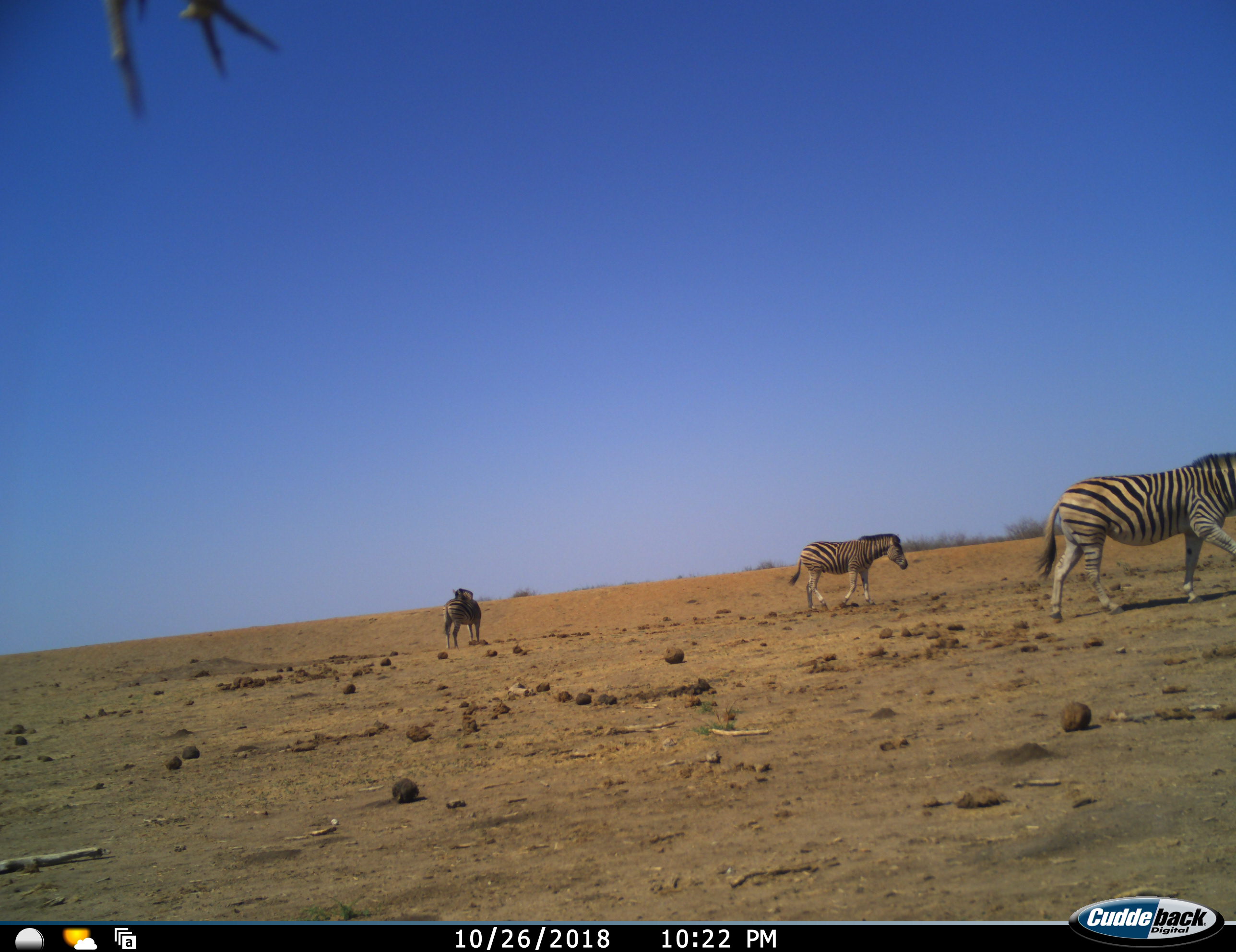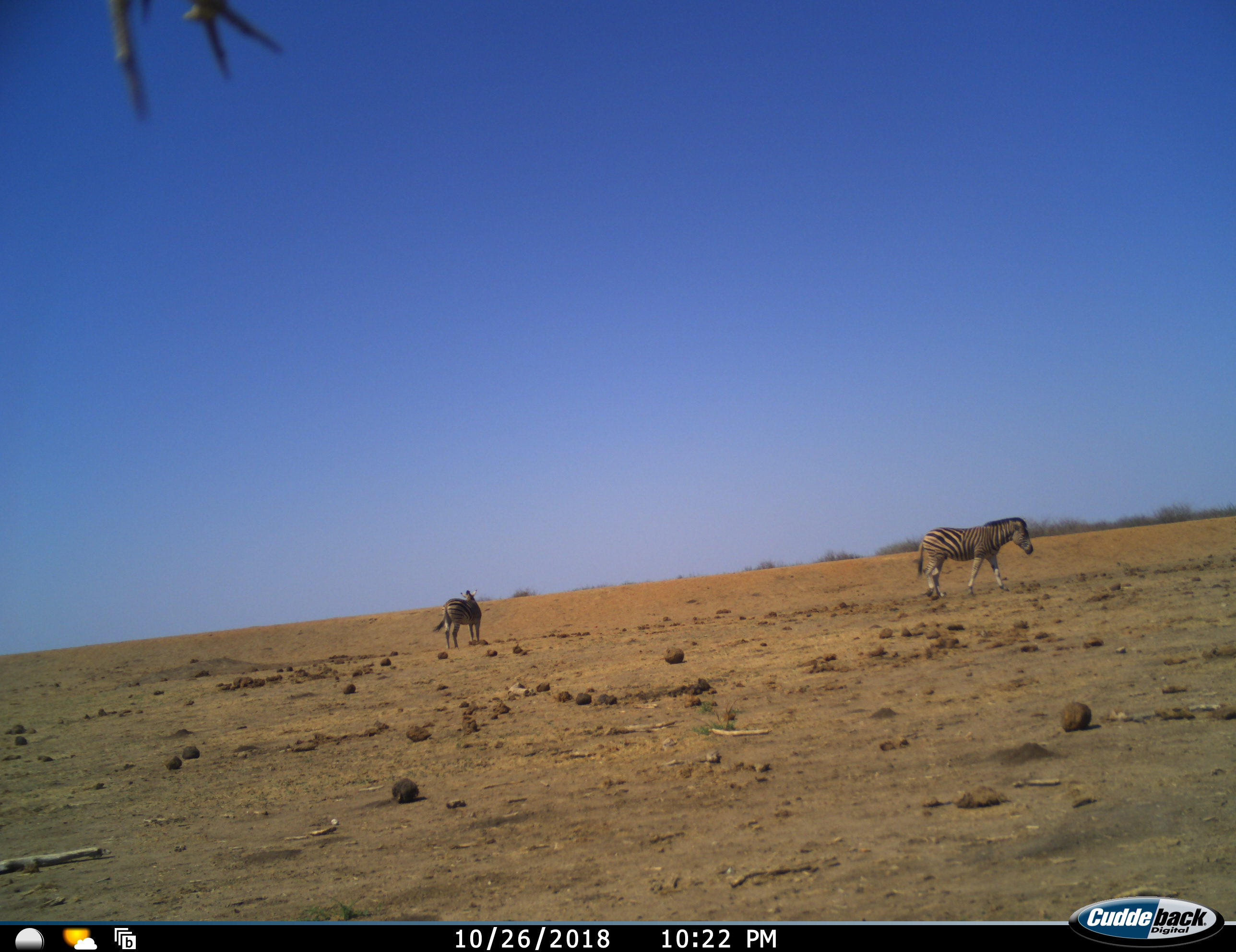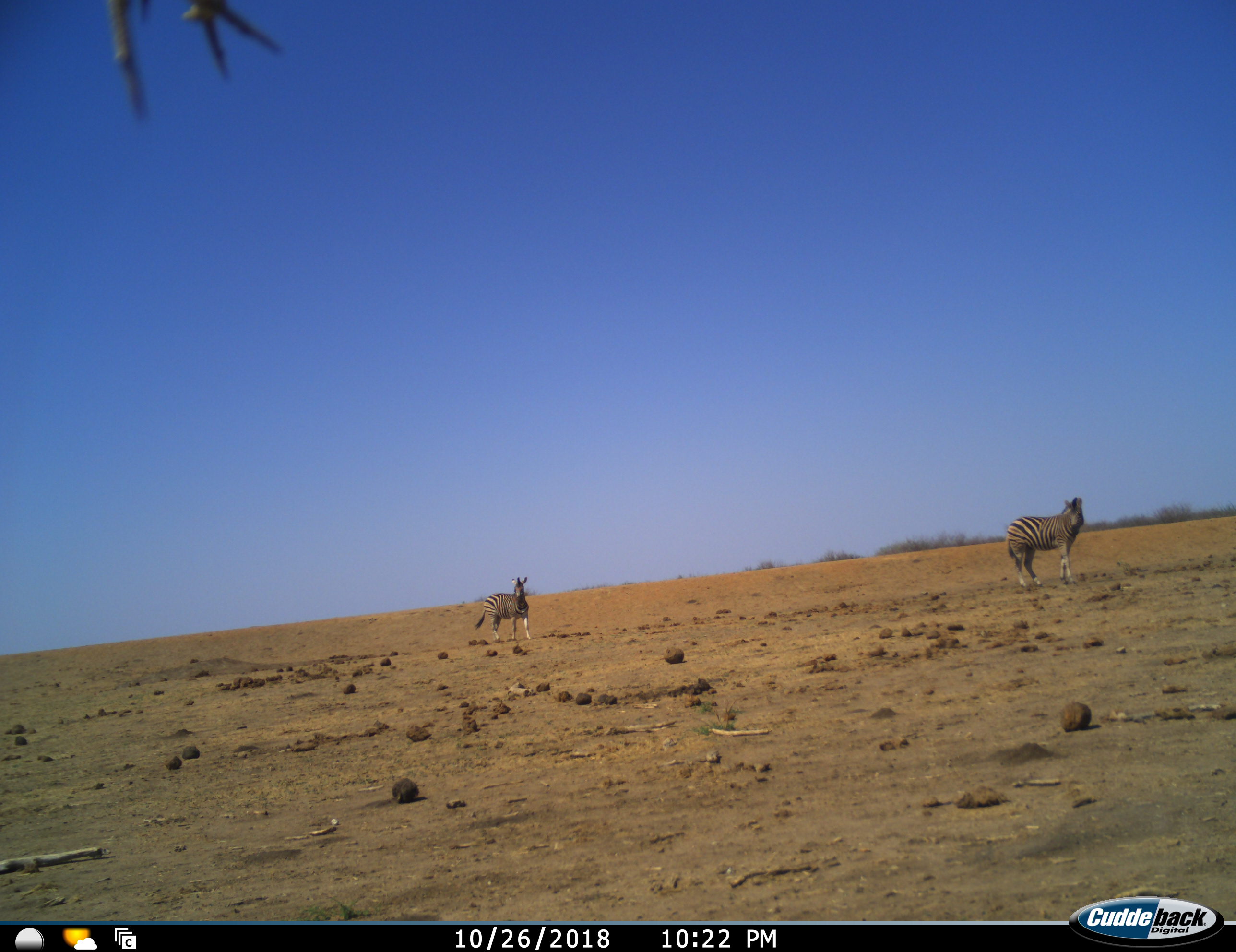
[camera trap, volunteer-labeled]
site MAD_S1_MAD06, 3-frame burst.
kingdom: Animalia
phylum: Chordata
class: Mammalia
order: Perissodactyla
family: Equidae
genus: Equus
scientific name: Equus quagga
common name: plains zebra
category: zebraplains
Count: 3.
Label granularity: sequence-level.